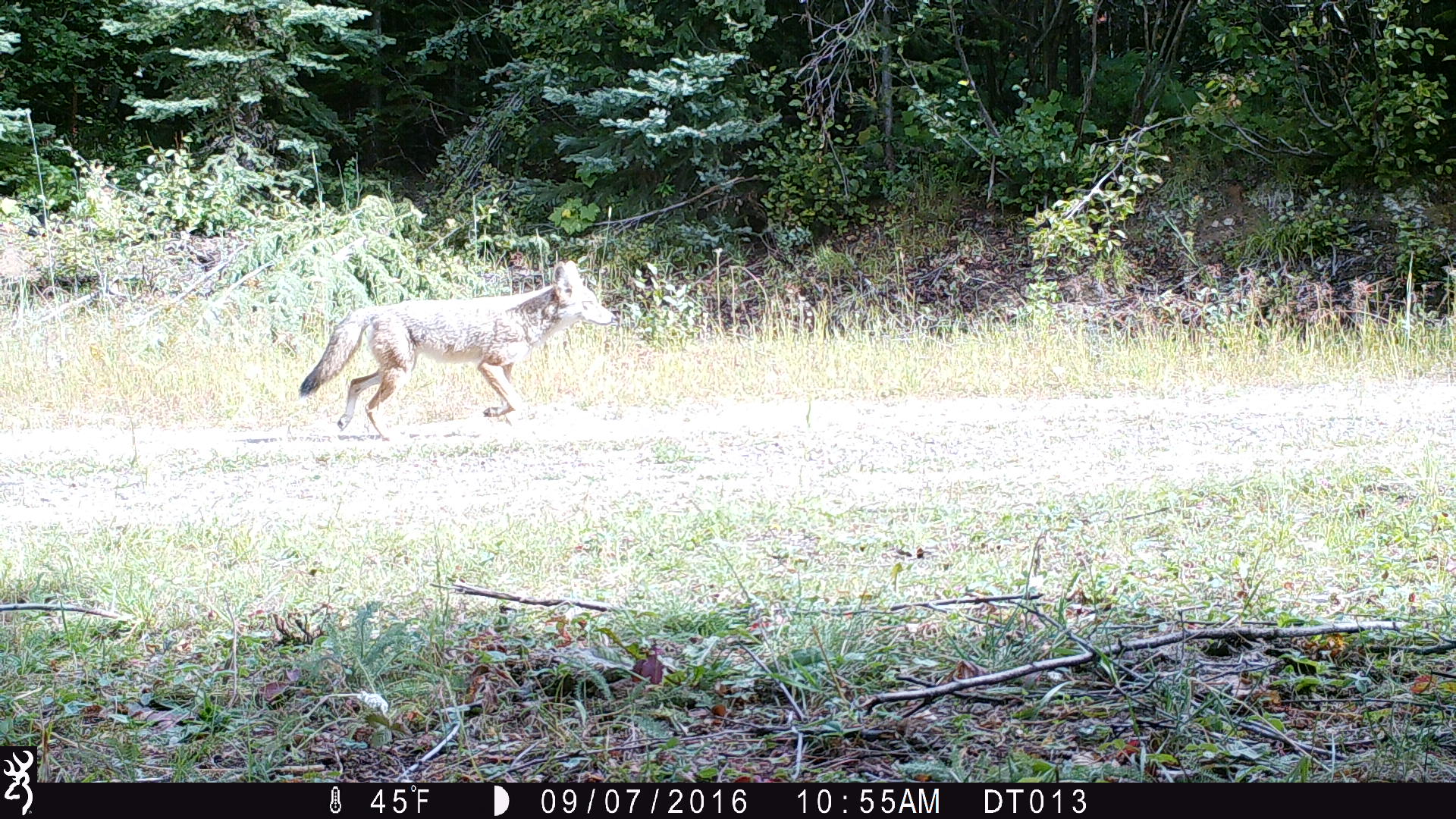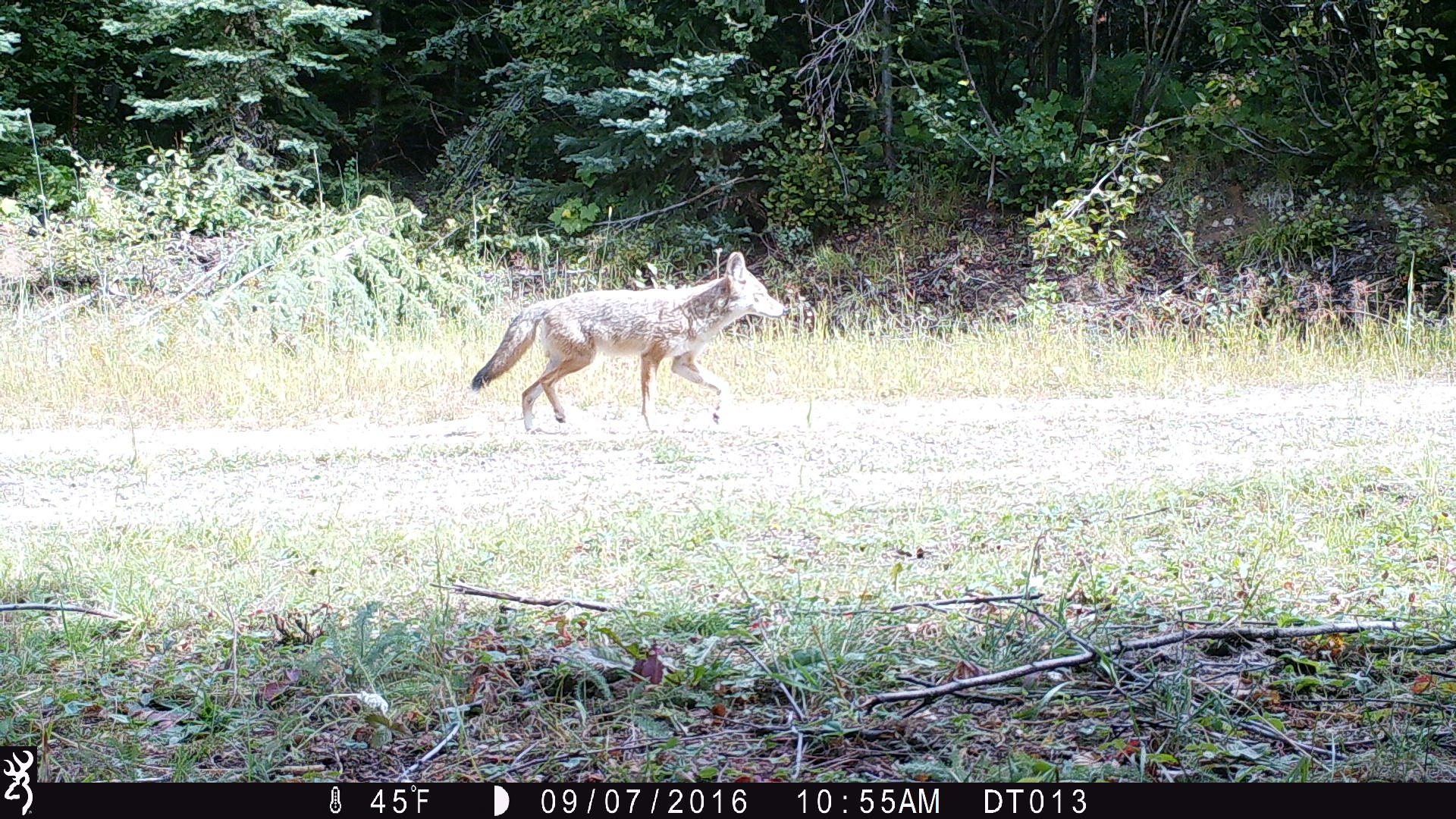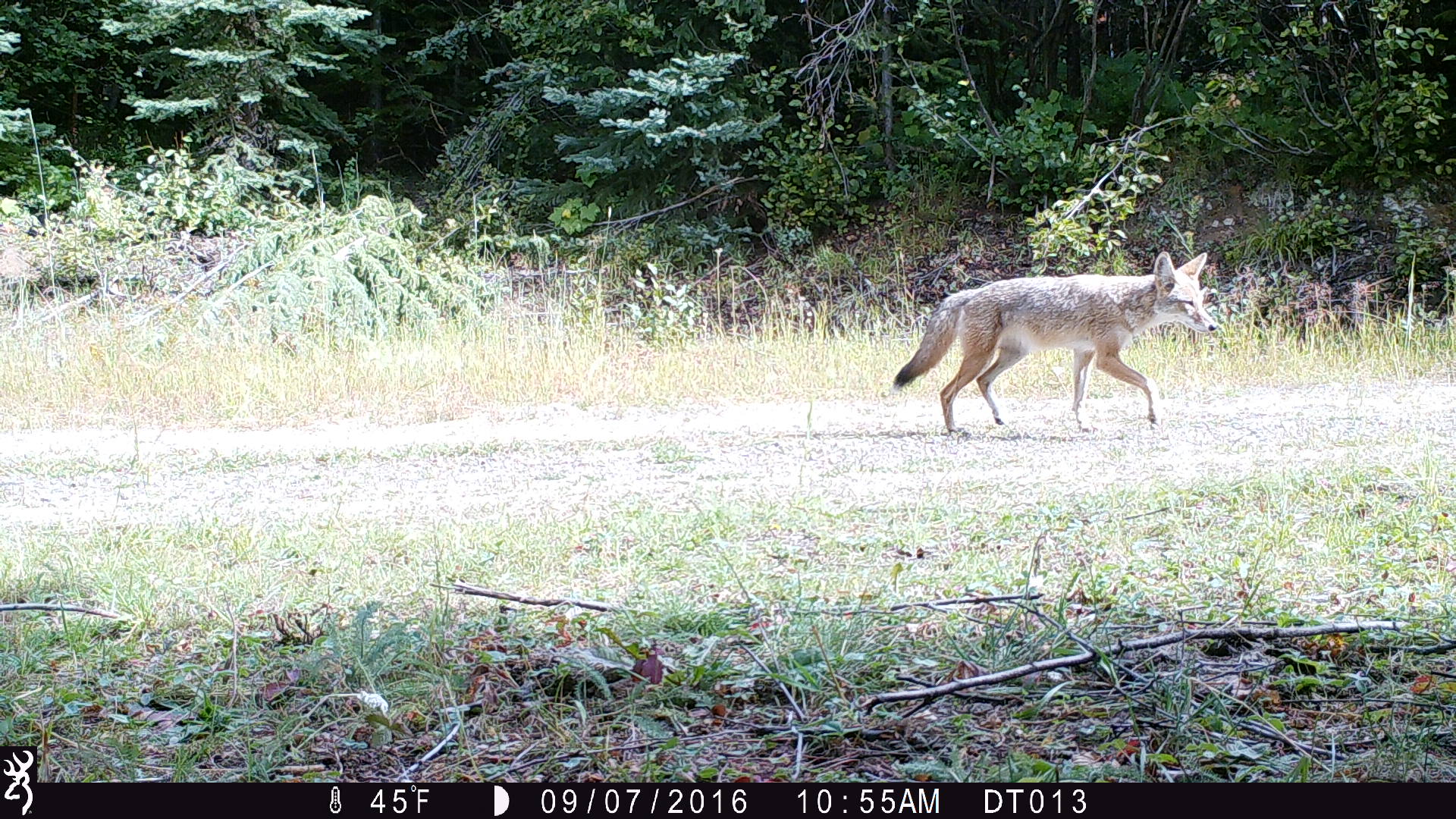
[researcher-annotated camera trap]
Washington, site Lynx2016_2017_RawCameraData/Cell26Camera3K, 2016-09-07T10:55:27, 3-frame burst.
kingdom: Animalia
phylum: Chordata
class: Mammalia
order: Carnivora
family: Canidae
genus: Canis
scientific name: Canis latrans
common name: coyote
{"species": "Canis latrans (coyote)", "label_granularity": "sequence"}